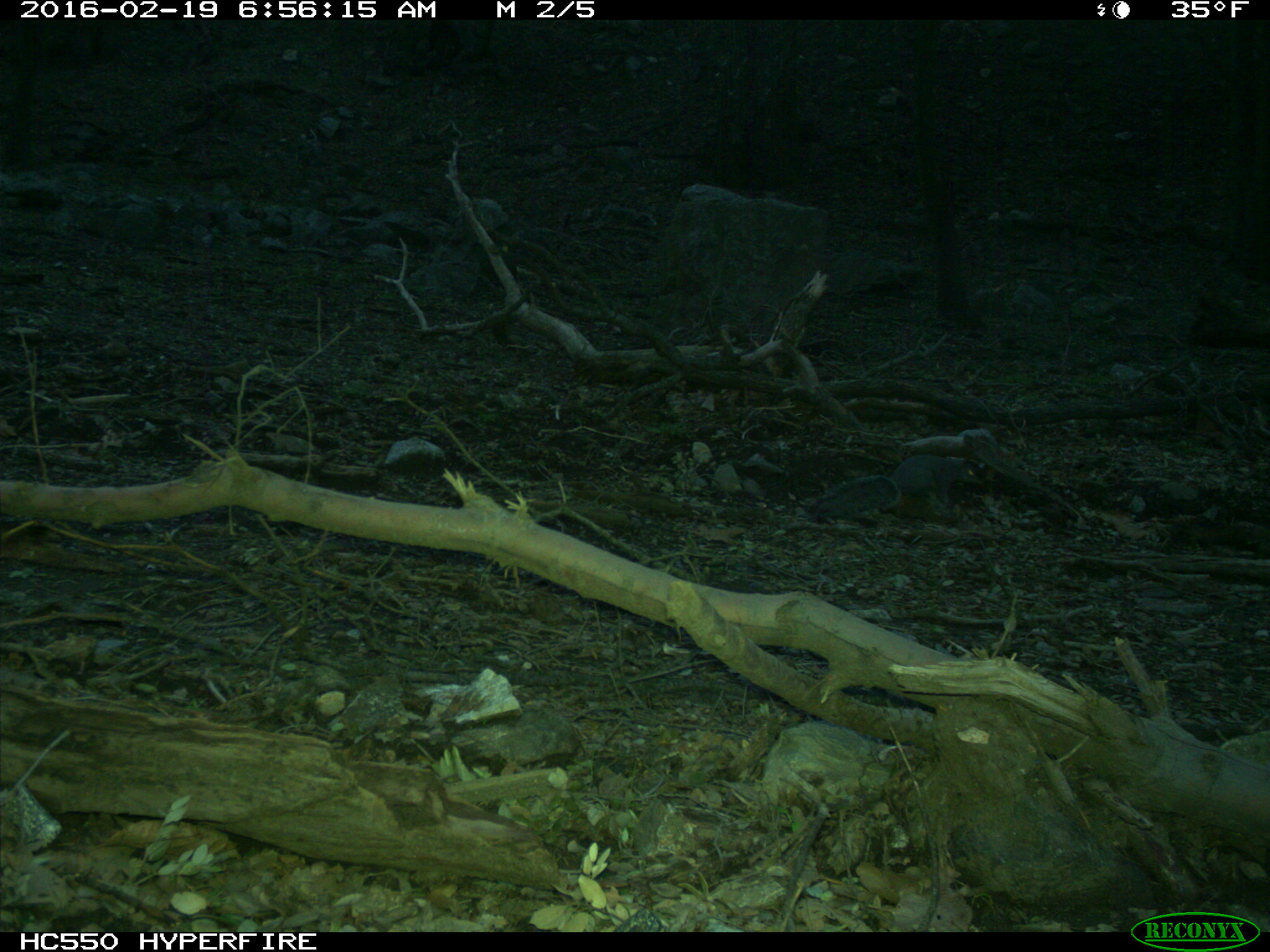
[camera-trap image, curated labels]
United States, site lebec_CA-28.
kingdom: Animalia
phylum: Chordata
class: Mammalia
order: Rodentia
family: Sciuridae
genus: Sciurus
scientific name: Sciurus carolinensis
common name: eastern gray squirrel